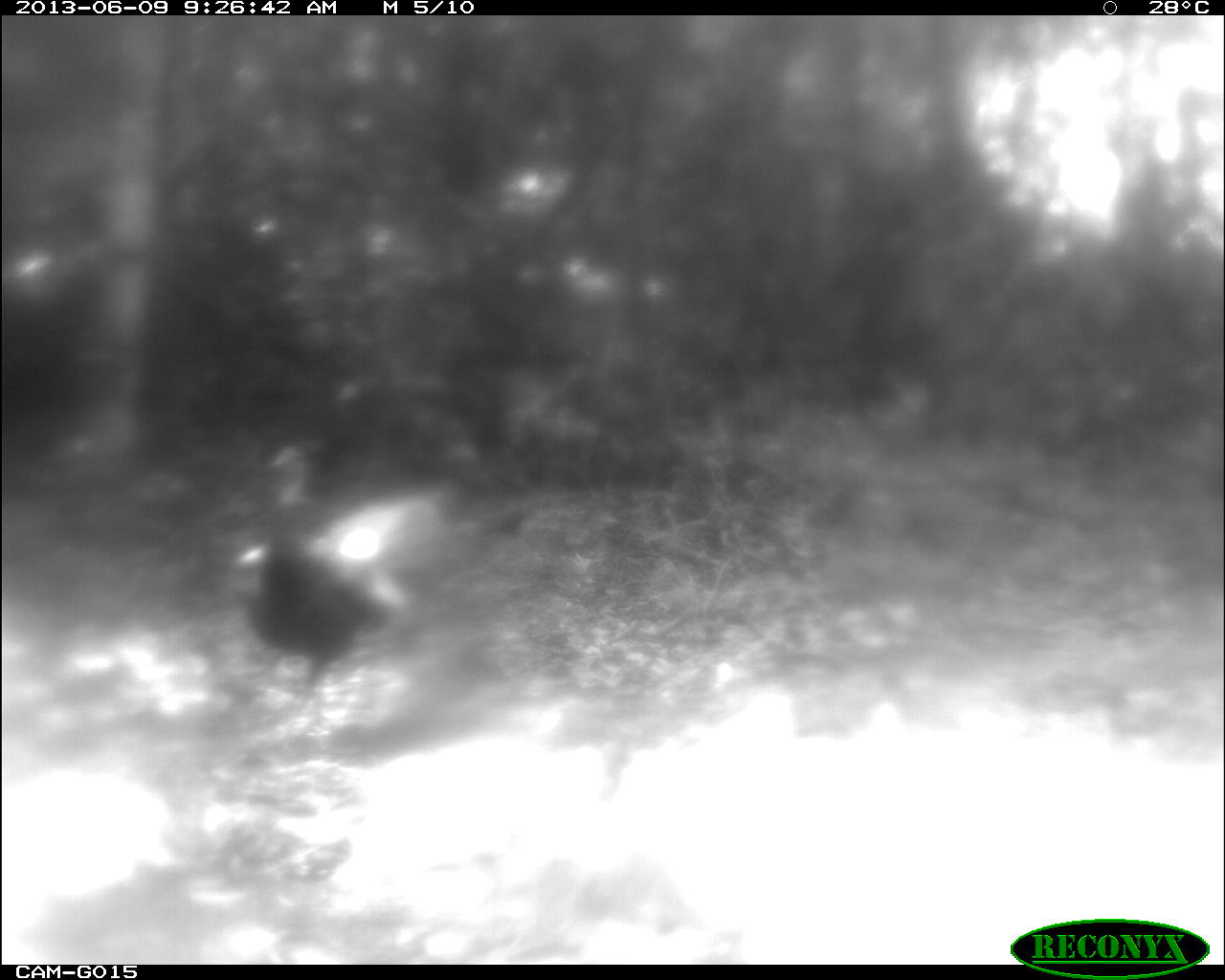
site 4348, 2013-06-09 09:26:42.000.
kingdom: Animalia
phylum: Chordata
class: Aves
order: Galliformes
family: Phasianidae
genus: Meleagris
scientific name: Meleagris ocellata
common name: ocellated turkey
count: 1